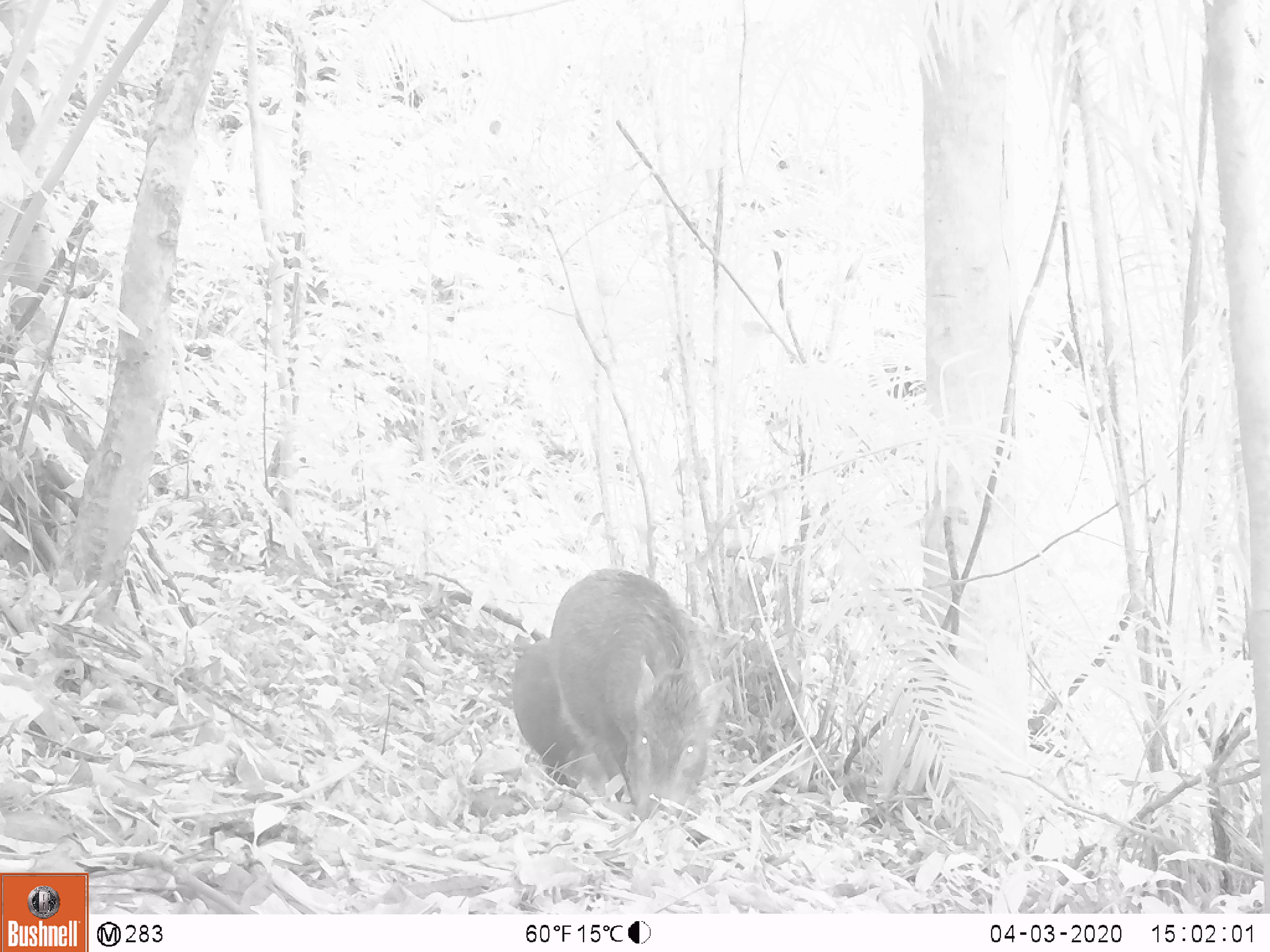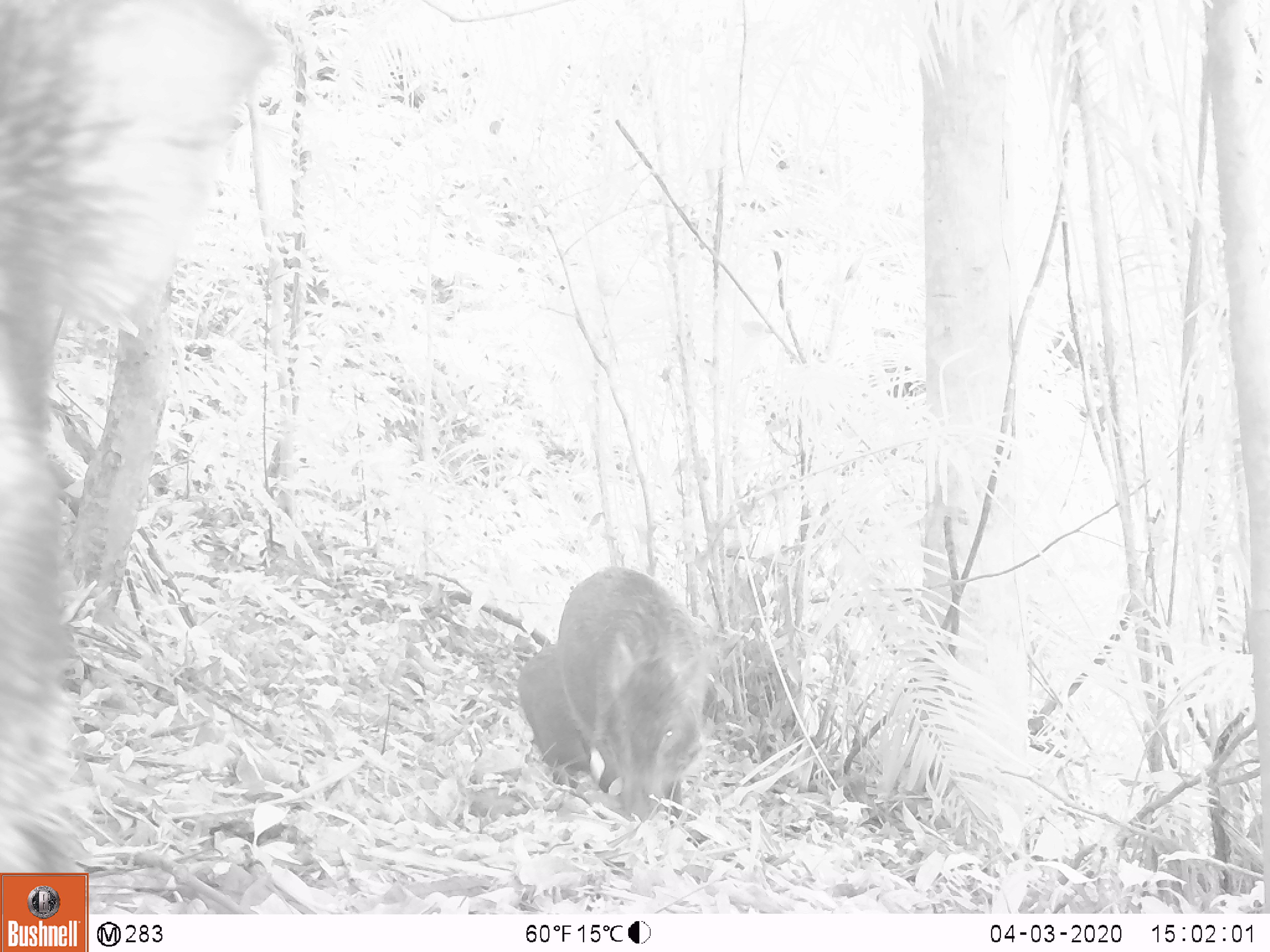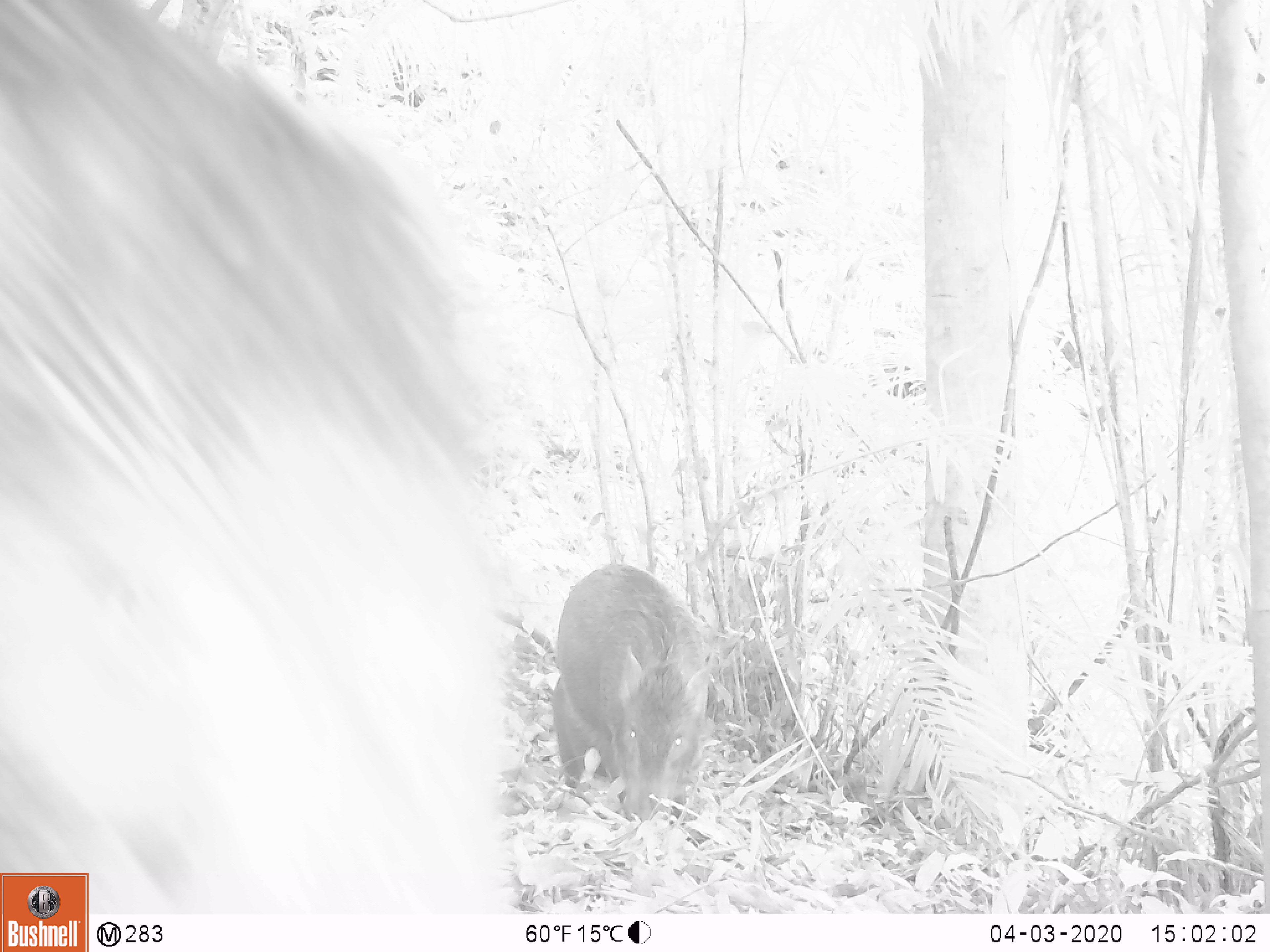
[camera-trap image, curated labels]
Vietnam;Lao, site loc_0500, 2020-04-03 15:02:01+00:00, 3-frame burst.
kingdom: Animalia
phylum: Chordata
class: Mammalia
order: Artiodactyla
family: Suidae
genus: Sus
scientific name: Sus scrofa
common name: eurasian wild pig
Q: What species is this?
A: Eurasian wild pig (Sus scrofa).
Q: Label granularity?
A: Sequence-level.